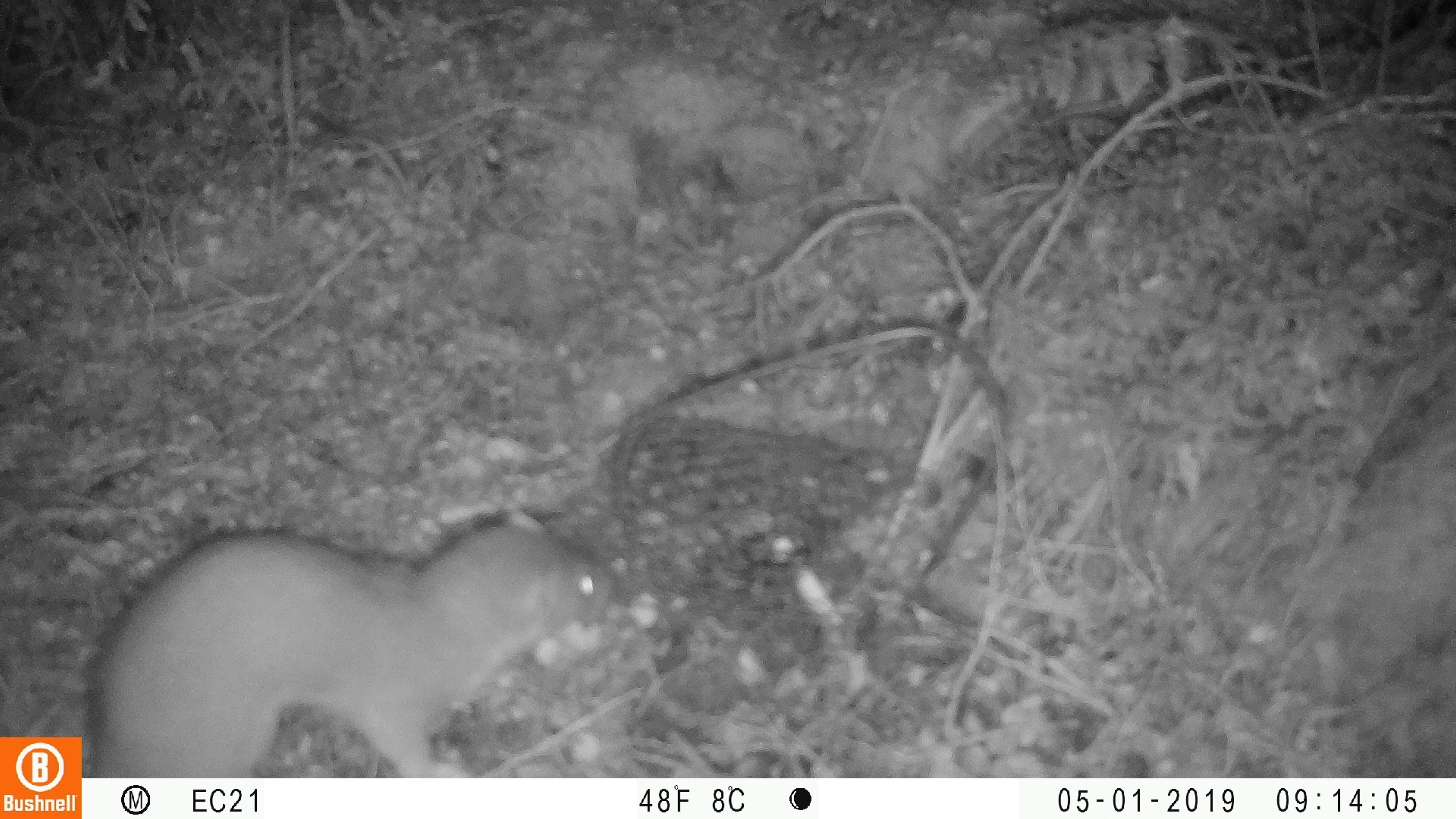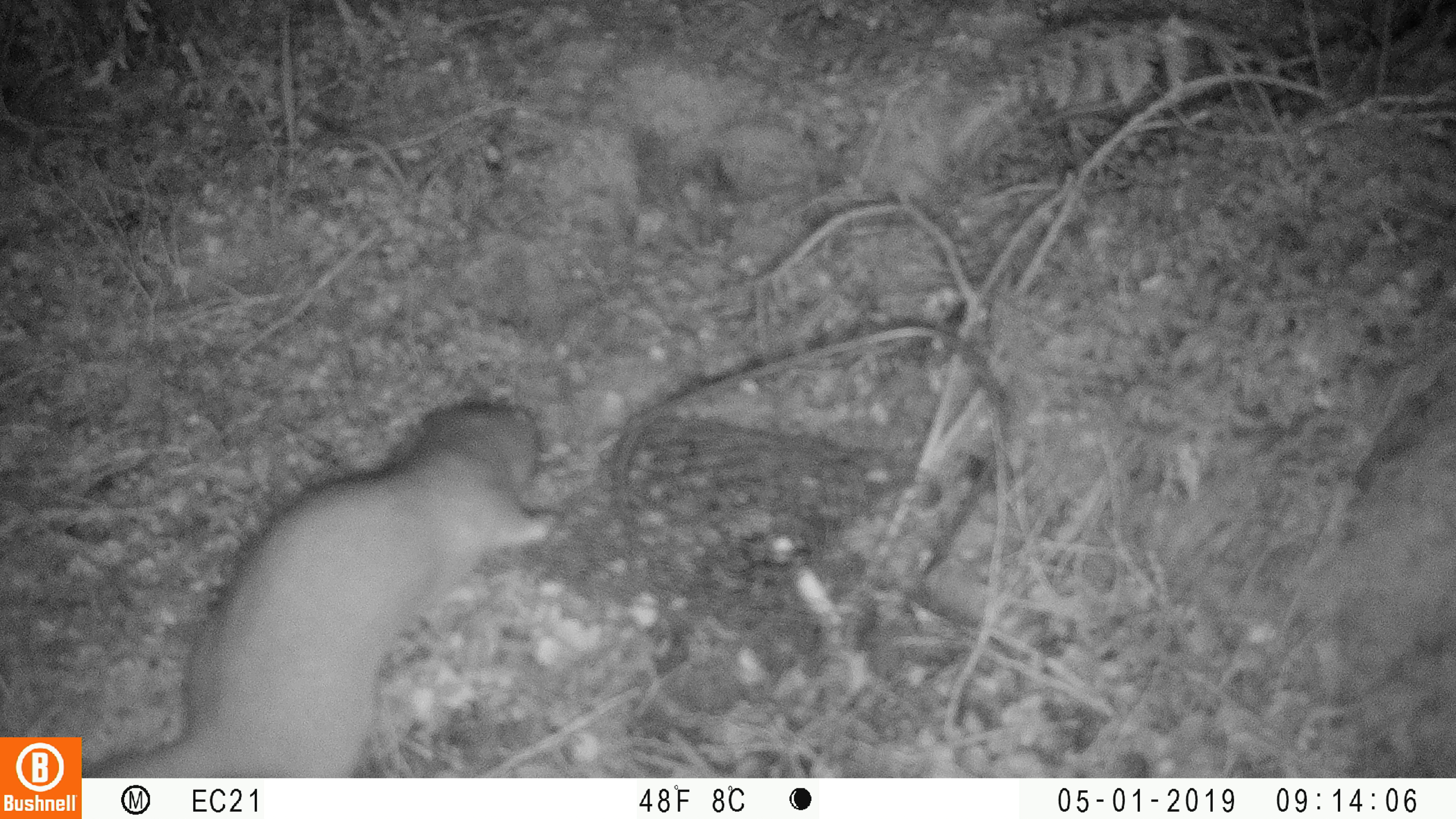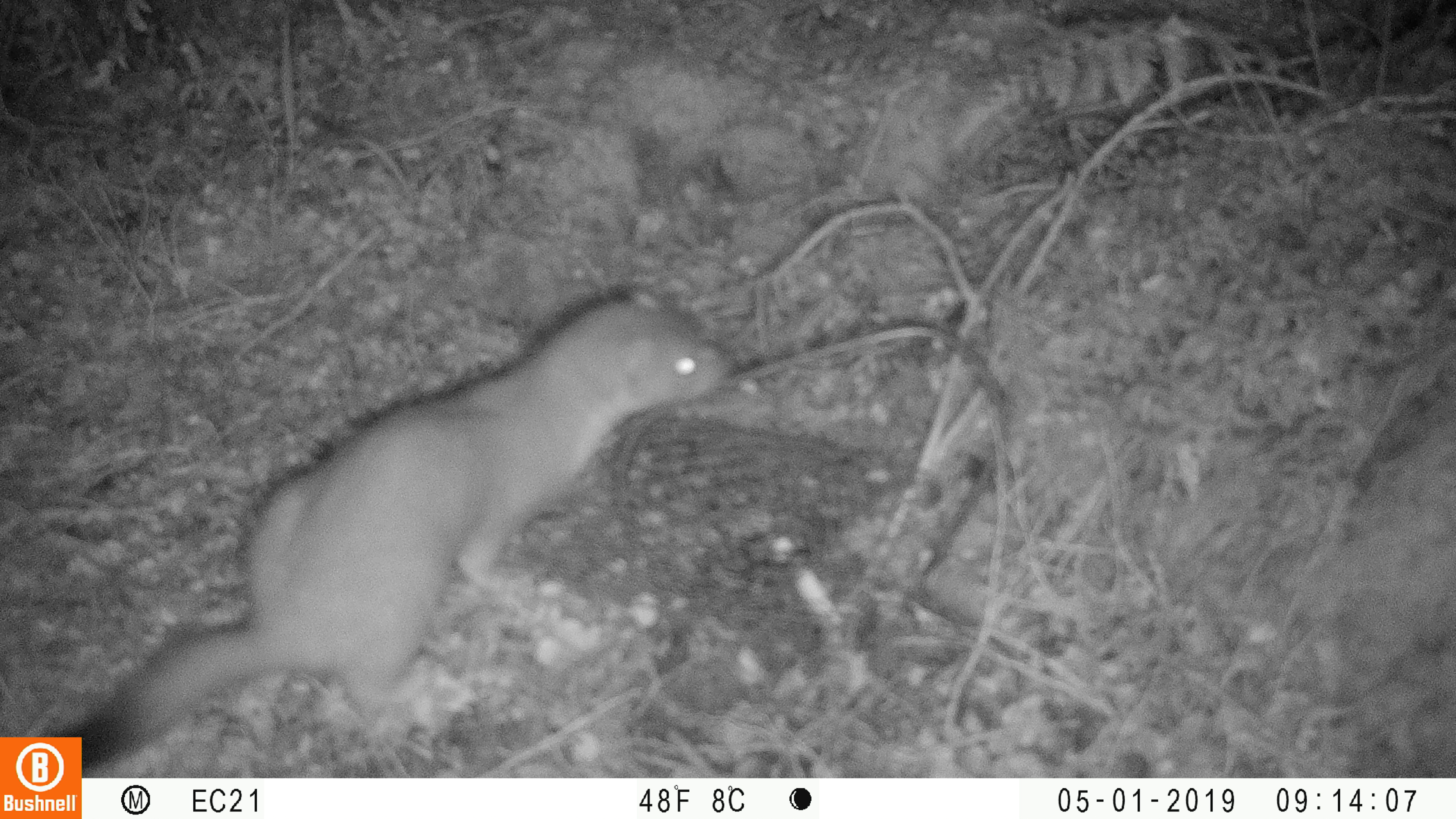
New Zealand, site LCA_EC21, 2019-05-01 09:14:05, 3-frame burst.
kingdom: Animalia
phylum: Chordata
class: Mammalia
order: Carnivora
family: Mustelidae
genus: Mustela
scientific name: Mustela erminea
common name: stoat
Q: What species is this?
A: Stoat (Mustela erminea).